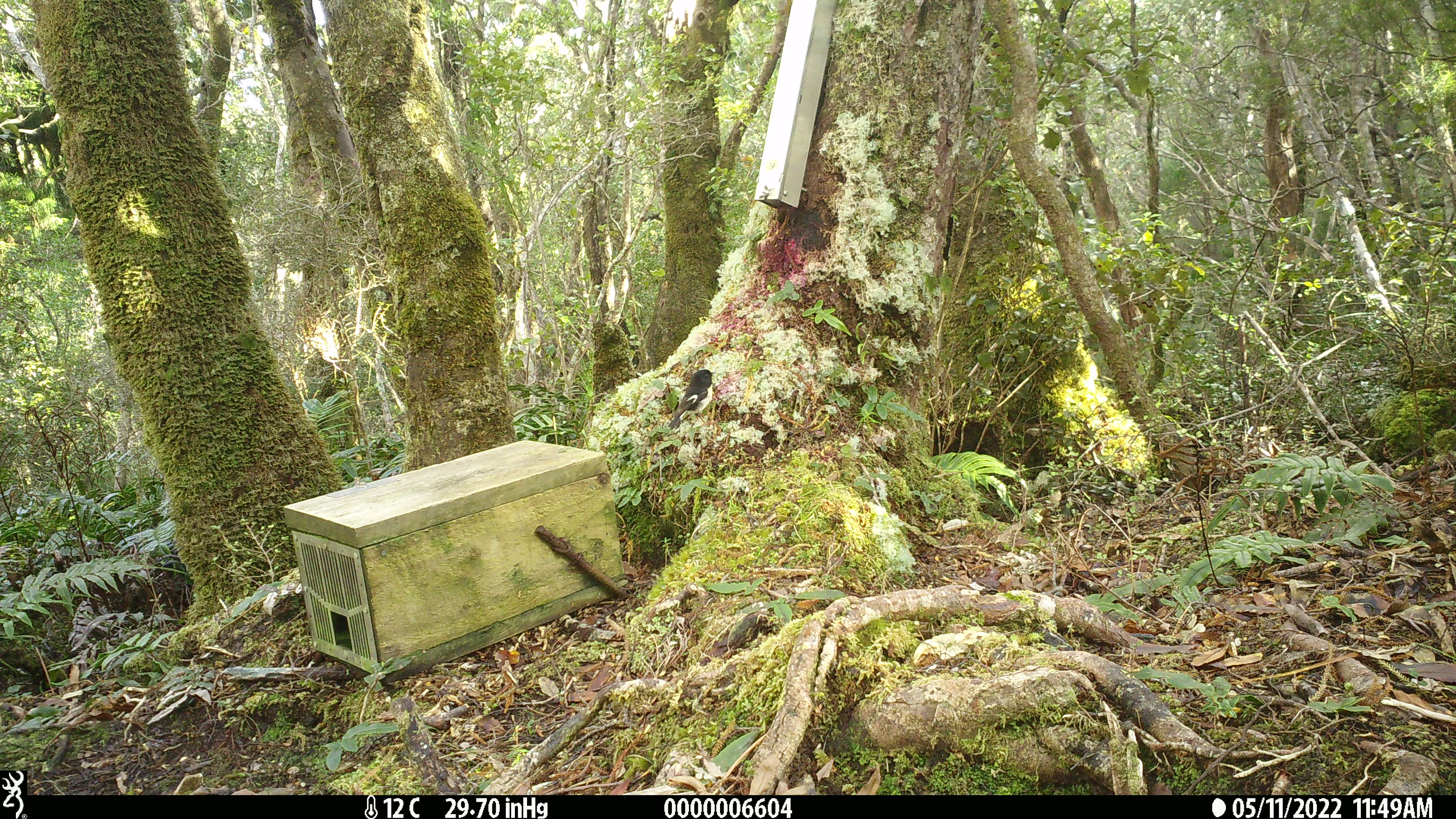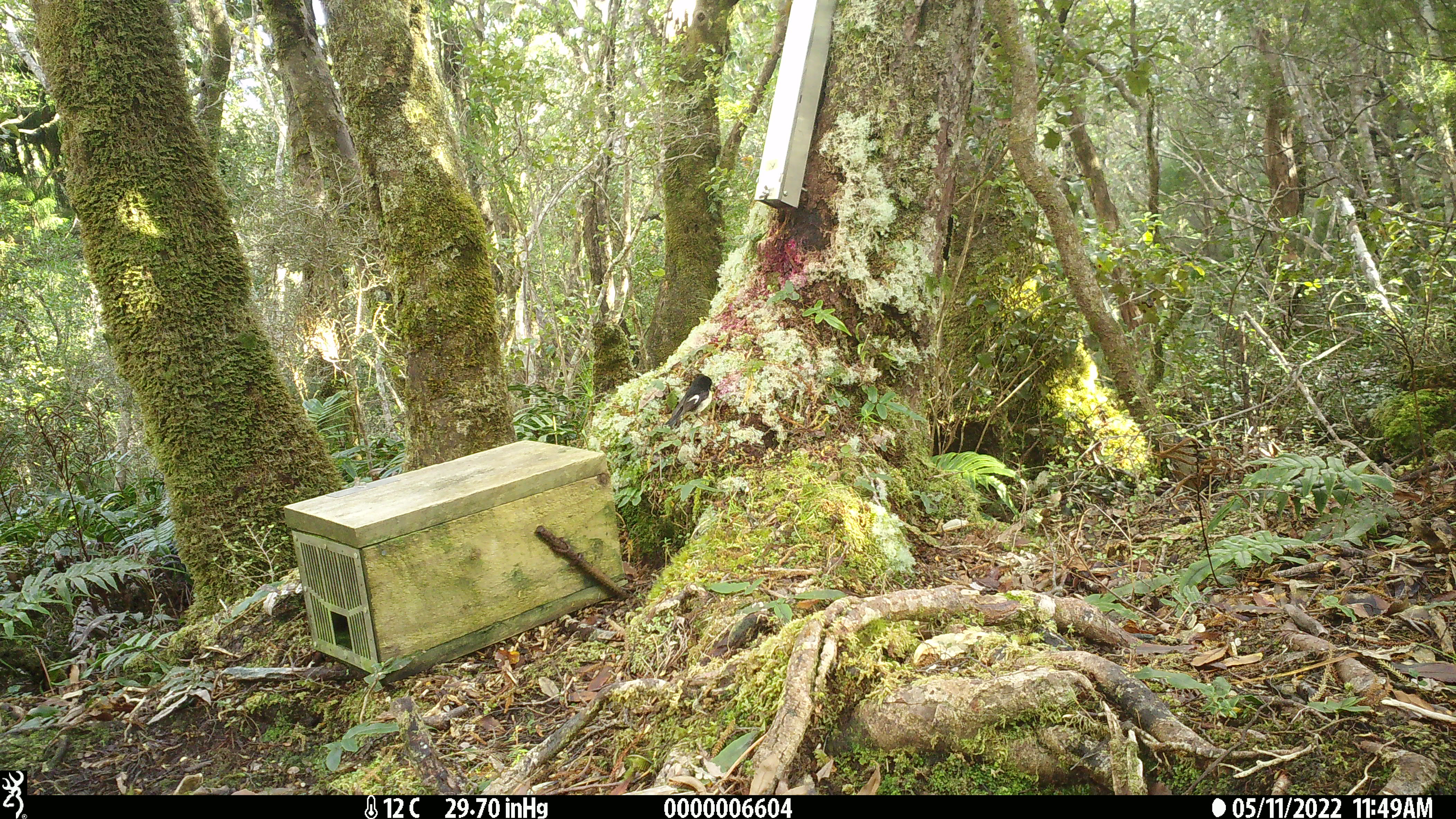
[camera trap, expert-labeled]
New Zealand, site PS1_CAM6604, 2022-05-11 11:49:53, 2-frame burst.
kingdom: Animalia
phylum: Chordata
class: Aves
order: Passeriformes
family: Petroicidae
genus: Petroica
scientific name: Petroica macrocephala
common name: tomtit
Tomtit (Petroica macrocephala).